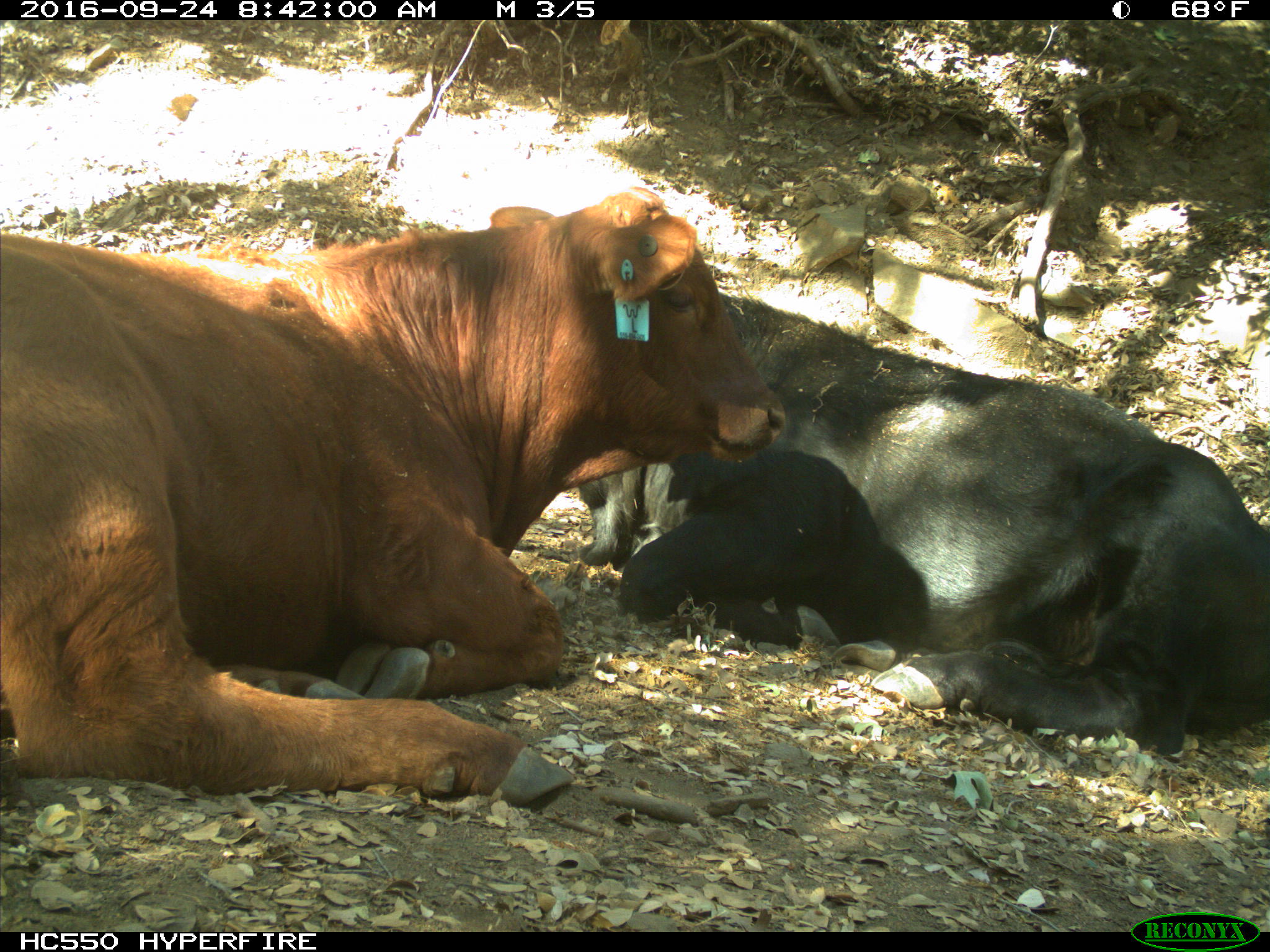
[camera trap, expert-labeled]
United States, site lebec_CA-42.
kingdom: Animalia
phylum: Chordata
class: Mammalia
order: Artiodactyla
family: Bovidae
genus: Bos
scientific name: Bos taurus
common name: domestic cow